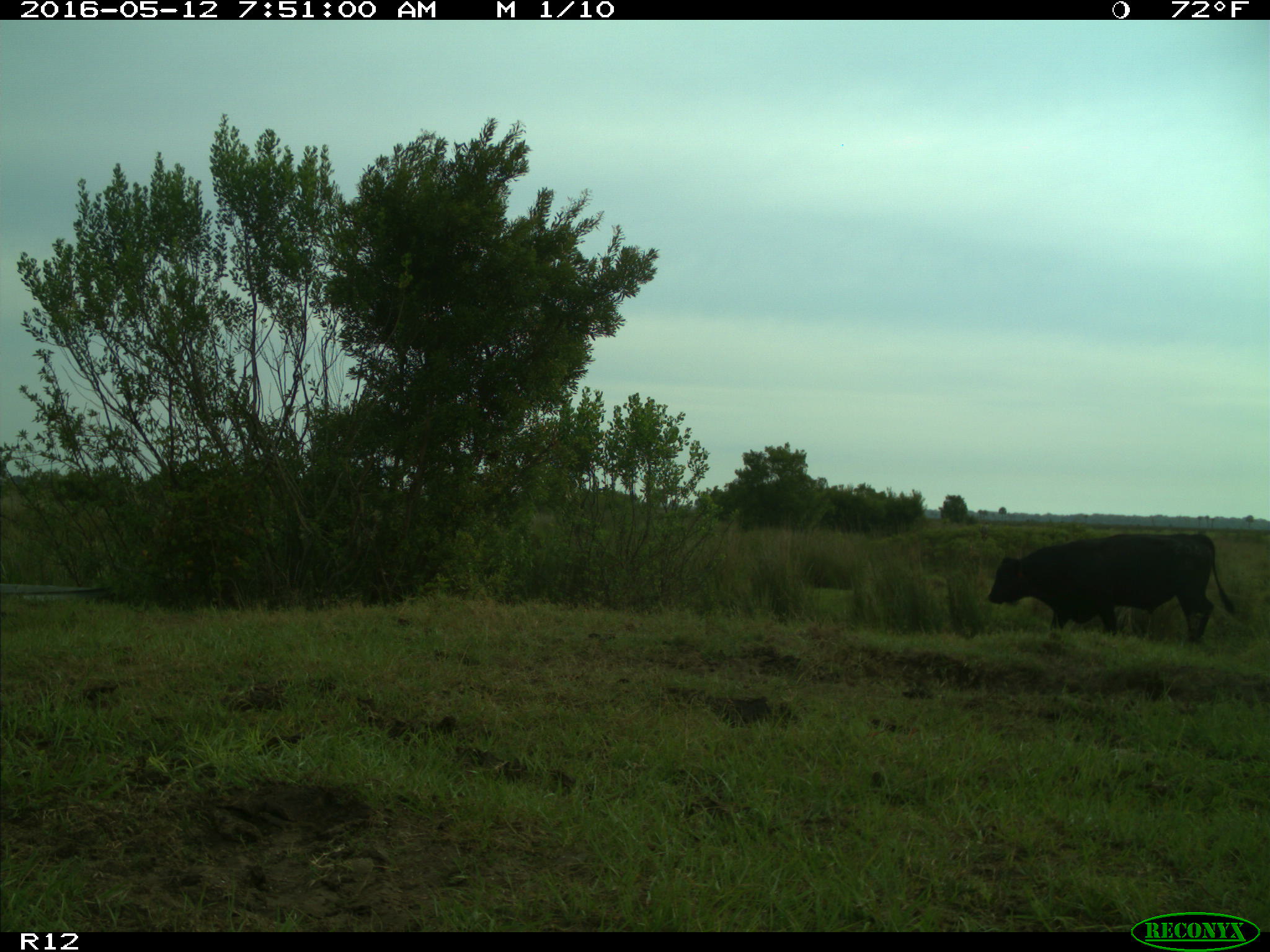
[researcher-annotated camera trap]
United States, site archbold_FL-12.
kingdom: Animalia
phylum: Chordata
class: Mammalia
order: Artiodactyla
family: Bovidae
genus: Bos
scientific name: Bos taurus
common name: domestic cow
Bos taurus (domestic cow).